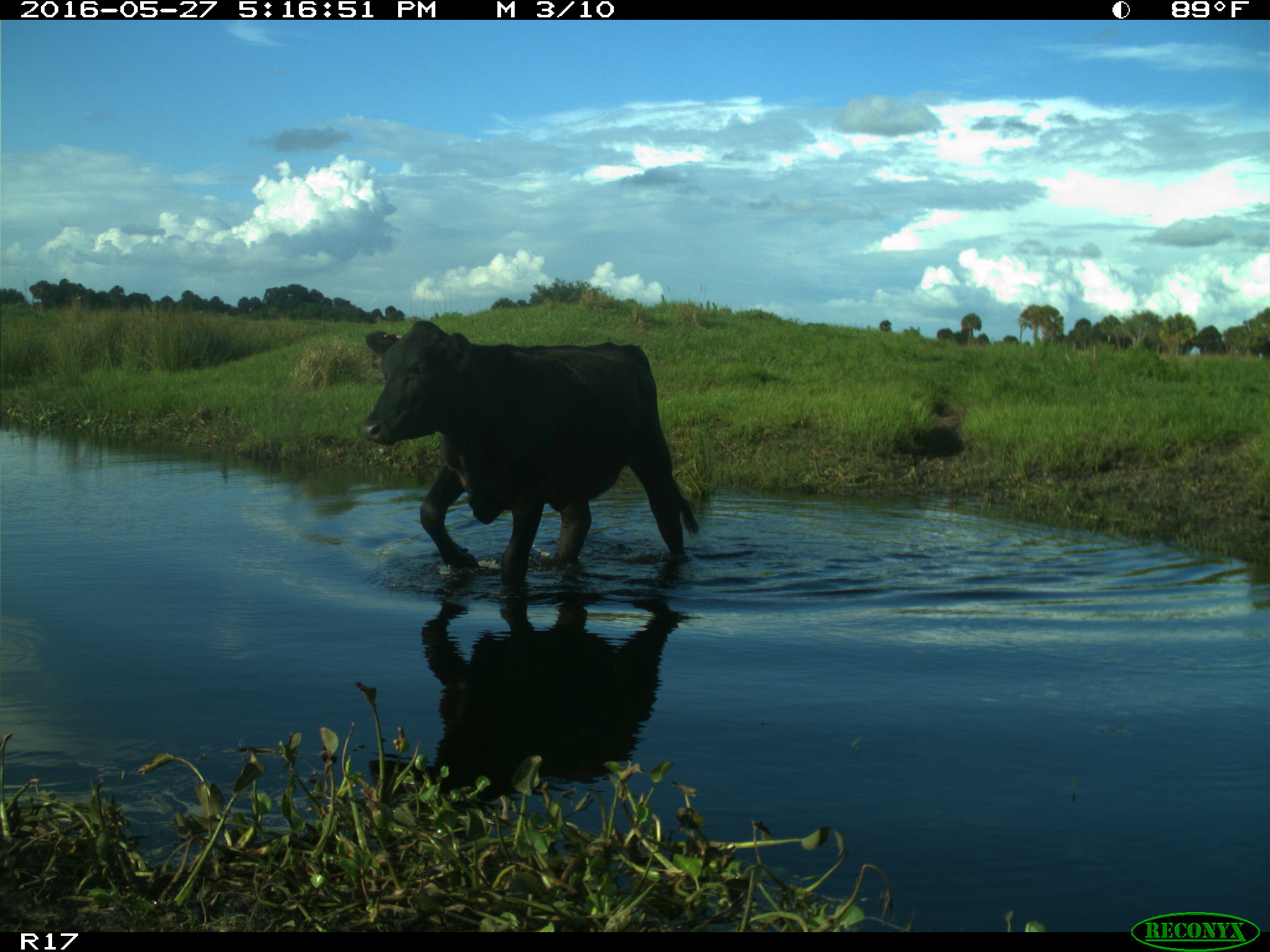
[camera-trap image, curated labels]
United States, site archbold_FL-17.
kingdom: Animalia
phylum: Chordata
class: Mammalia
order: Artiodactyla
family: Bovidae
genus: Bos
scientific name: Bos taurus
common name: domestic cow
Bos taurus (domestic cow).